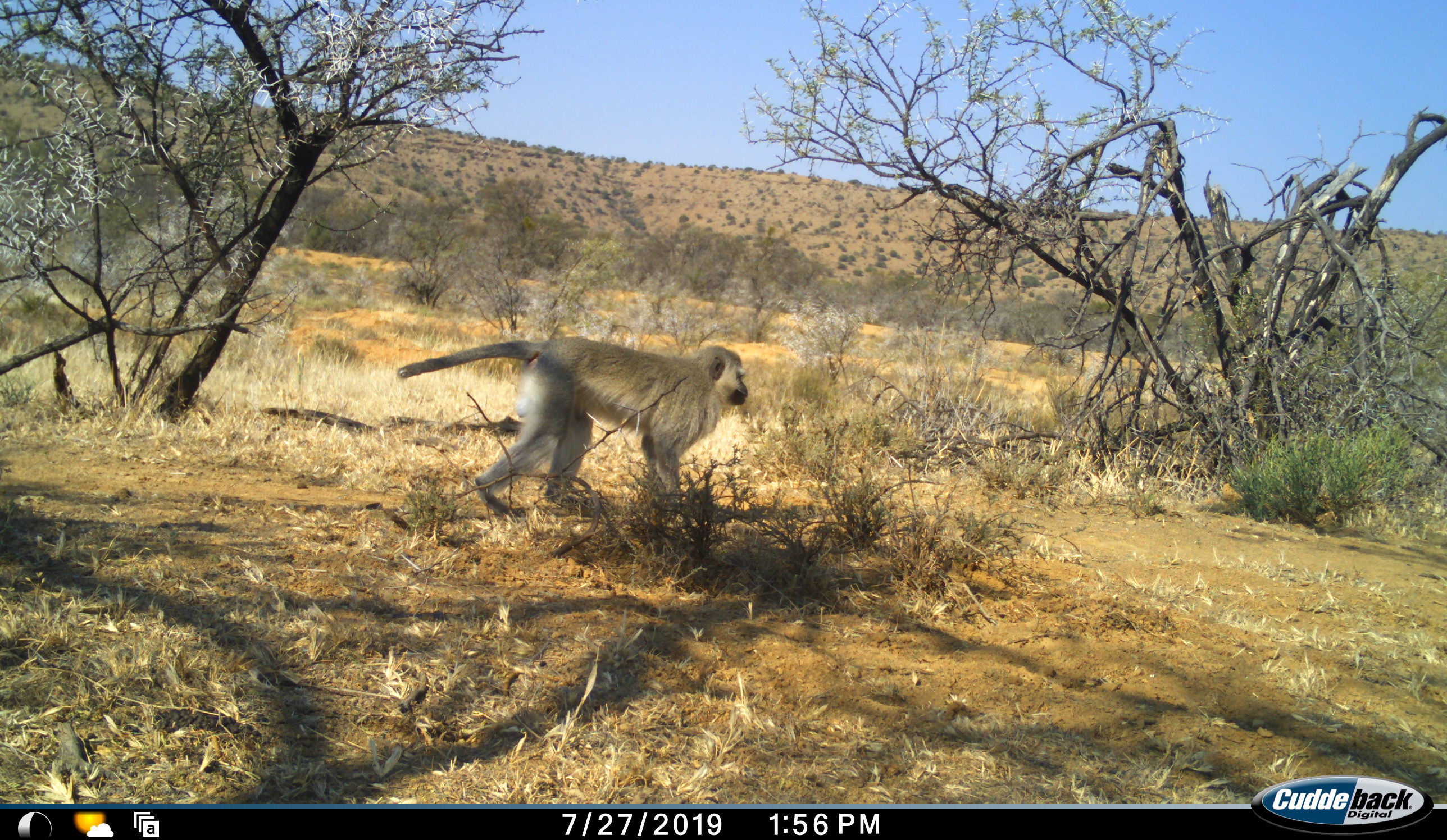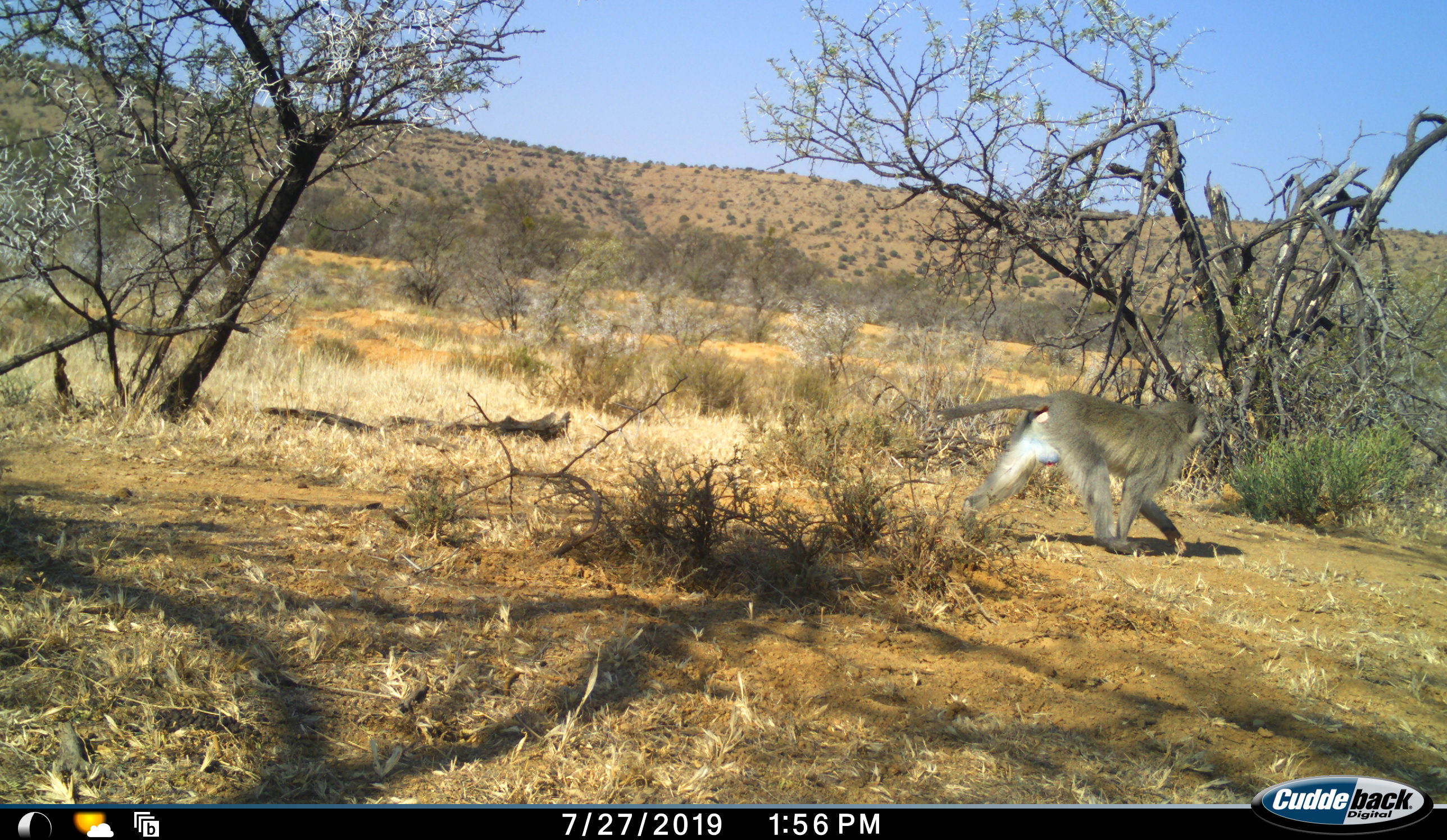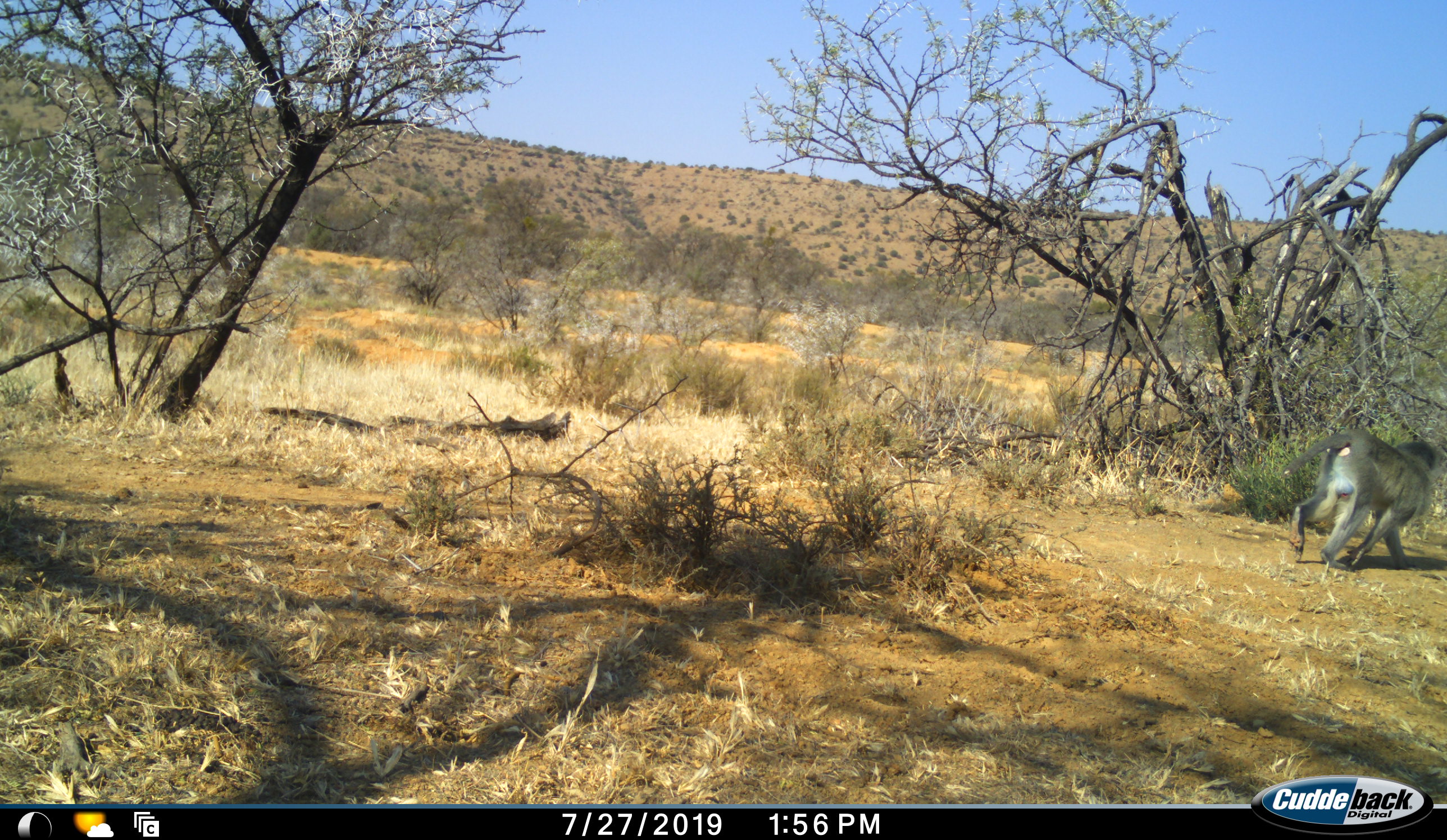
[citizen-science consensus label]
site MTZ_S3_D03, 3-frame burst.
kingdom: Animalia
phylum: Chordata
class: Mammalia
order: Primates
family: Cercopithecidae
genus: Chlorocebus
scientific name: Chlorocebus pygerythrus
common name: vervet monkey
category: monkeyvervet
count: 1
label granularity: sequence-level